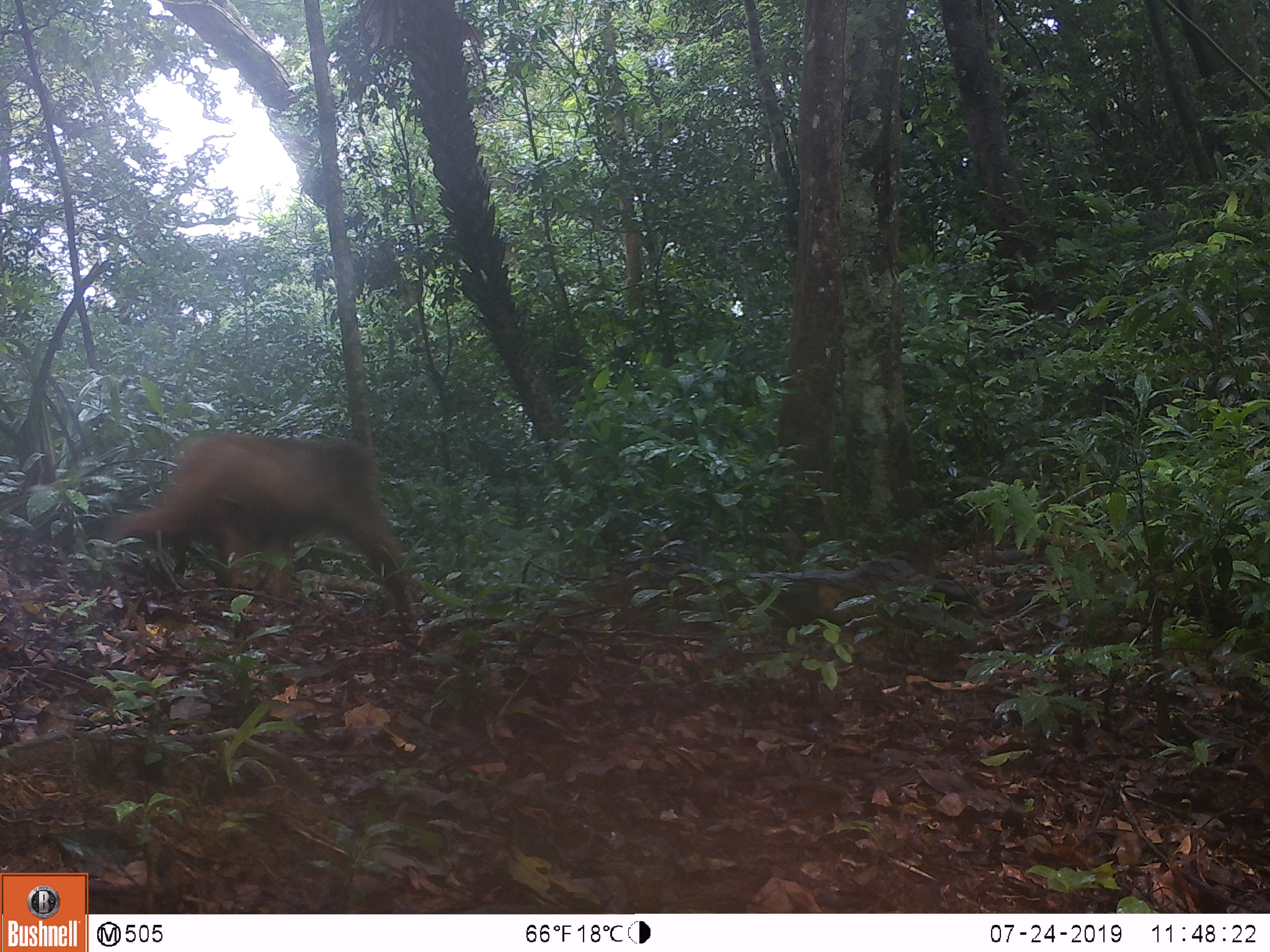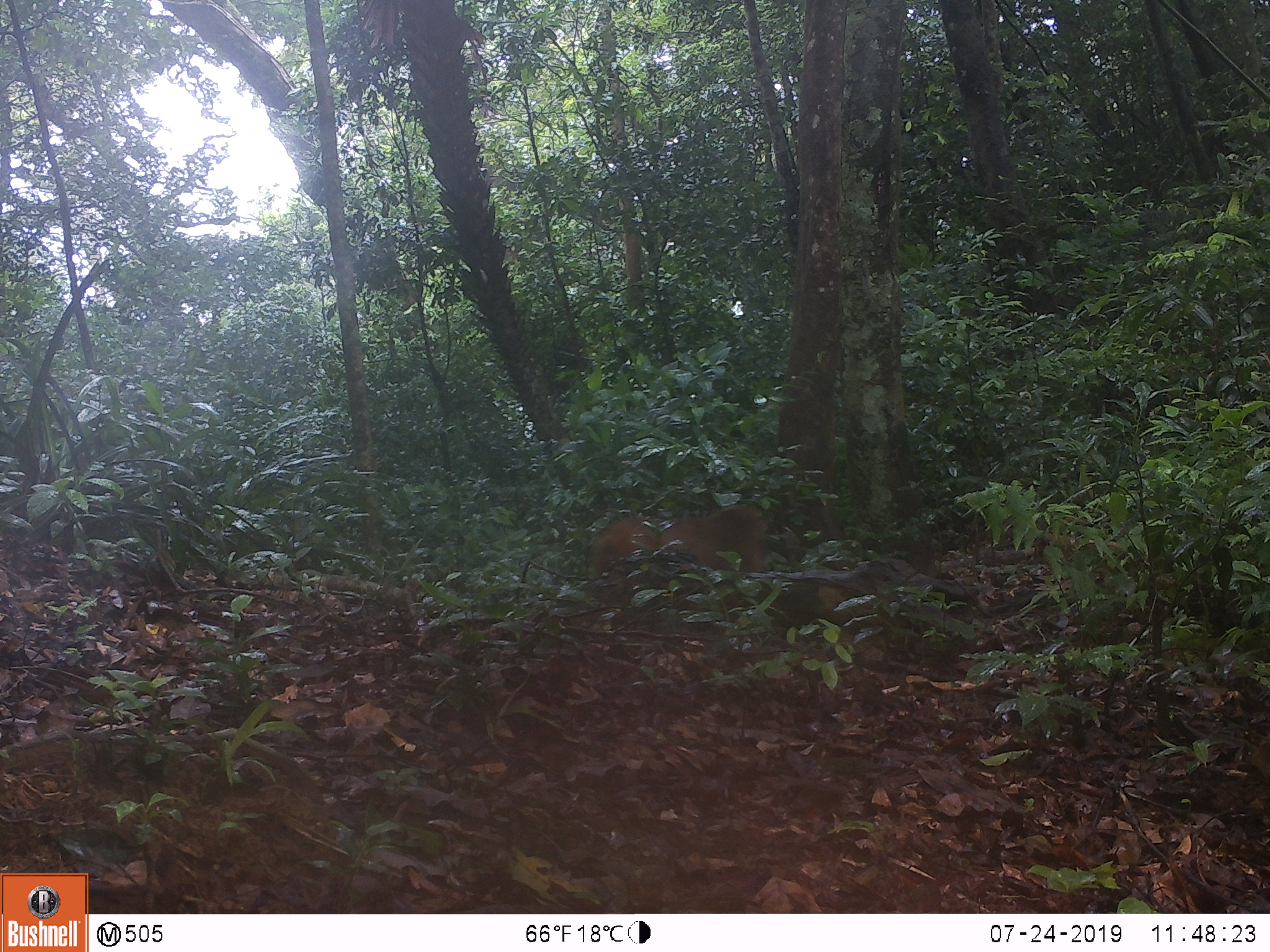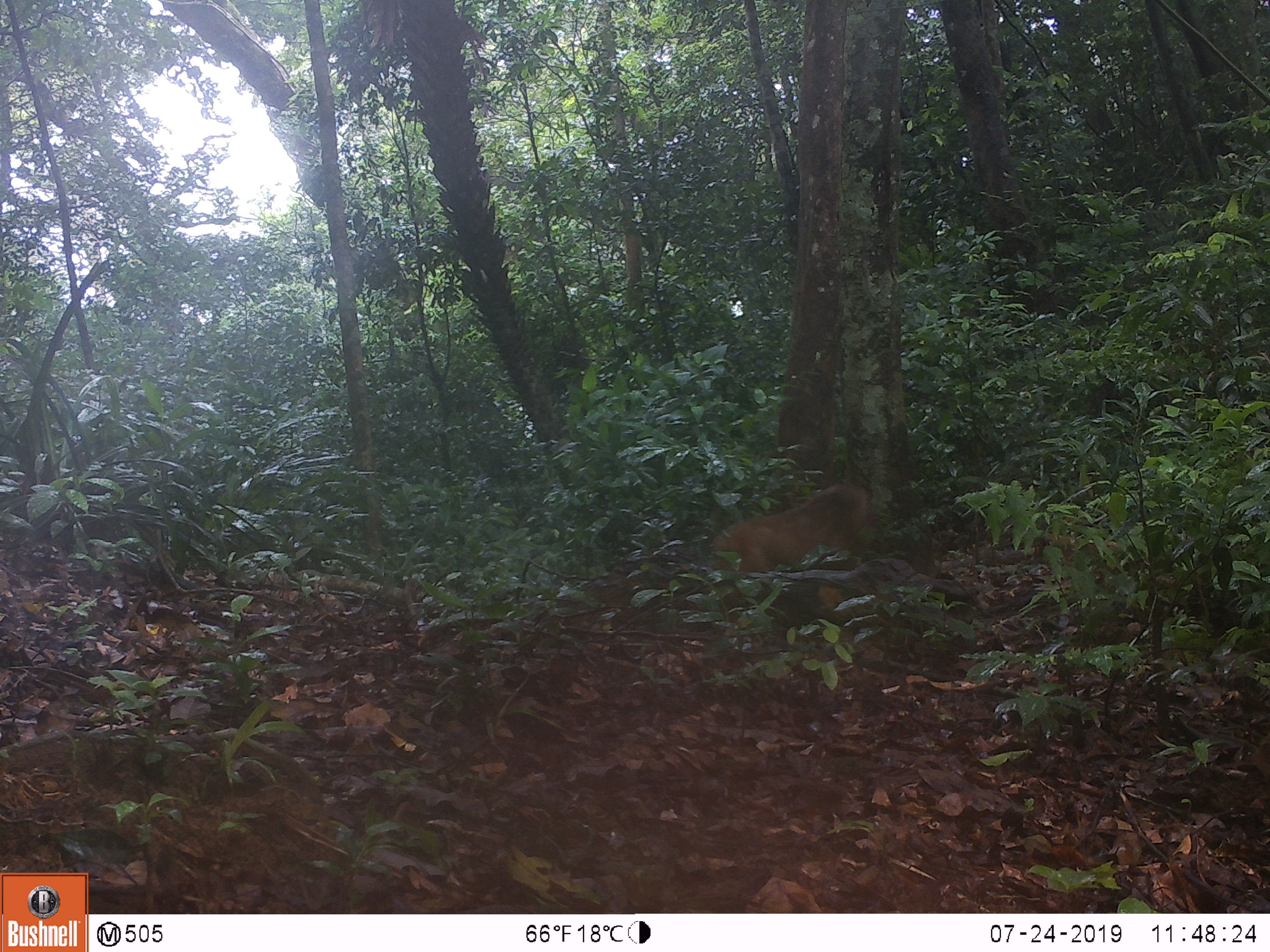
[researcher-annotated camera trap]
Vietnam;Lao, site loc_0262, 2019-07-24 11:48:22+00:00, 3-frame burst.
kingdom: Animalia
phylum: Chordata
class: Mammalia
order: Primates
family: Cercopithecidae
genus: Macaca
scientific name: Macaca arctoides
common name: stump-tailed macaque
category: stump tailed macaque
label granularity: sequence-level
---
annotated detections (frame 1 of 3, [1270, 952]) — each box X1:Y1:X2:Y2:
stump tailed macaque: 109:431:417:630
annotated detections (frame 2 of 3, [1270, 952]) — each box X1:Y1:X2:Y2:
stump tailed macaque: 592:504:768:573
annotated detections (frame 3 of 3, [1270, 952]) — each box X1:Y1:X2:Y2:
stump tailed macaque: 709:483:874:573